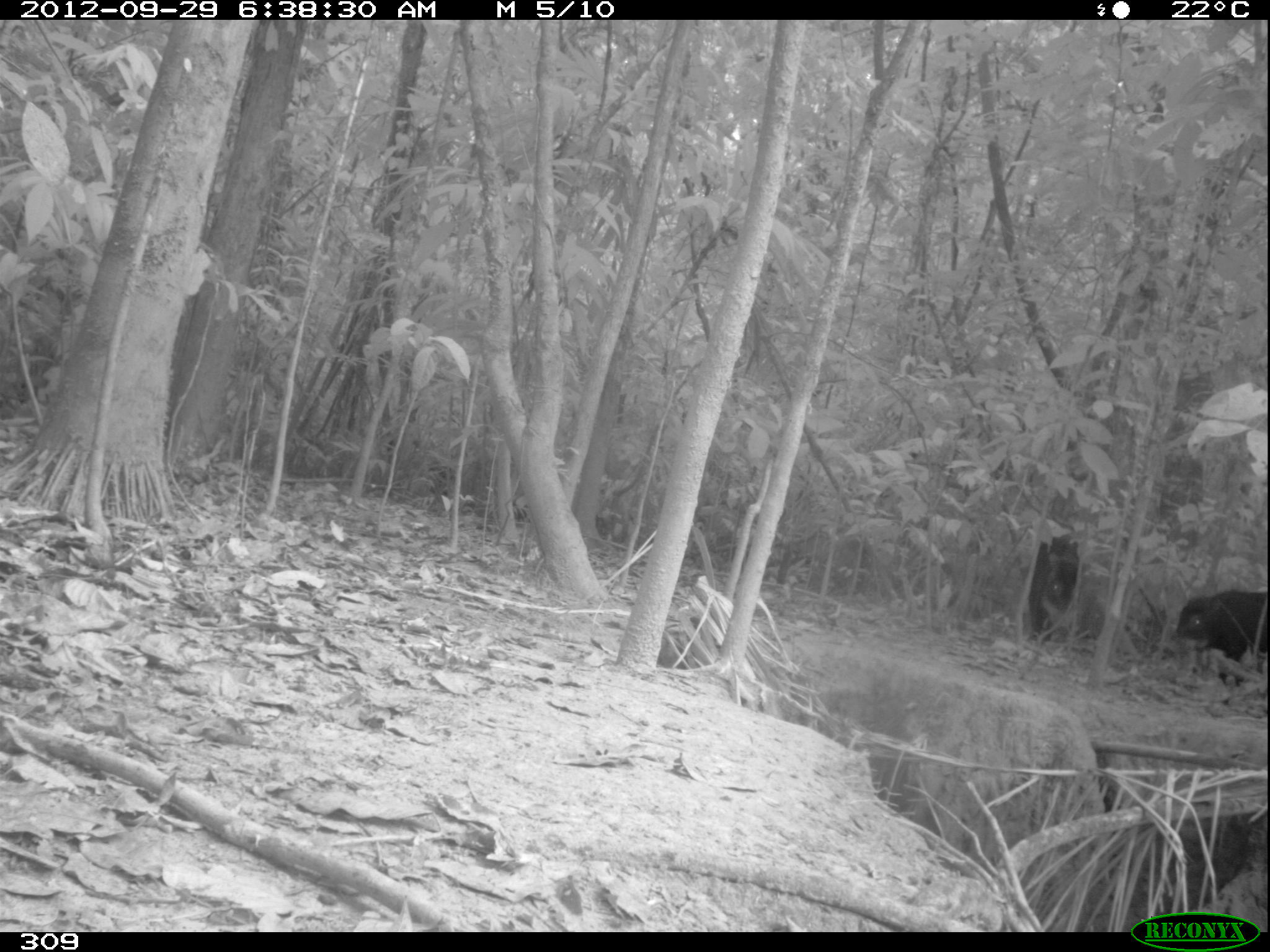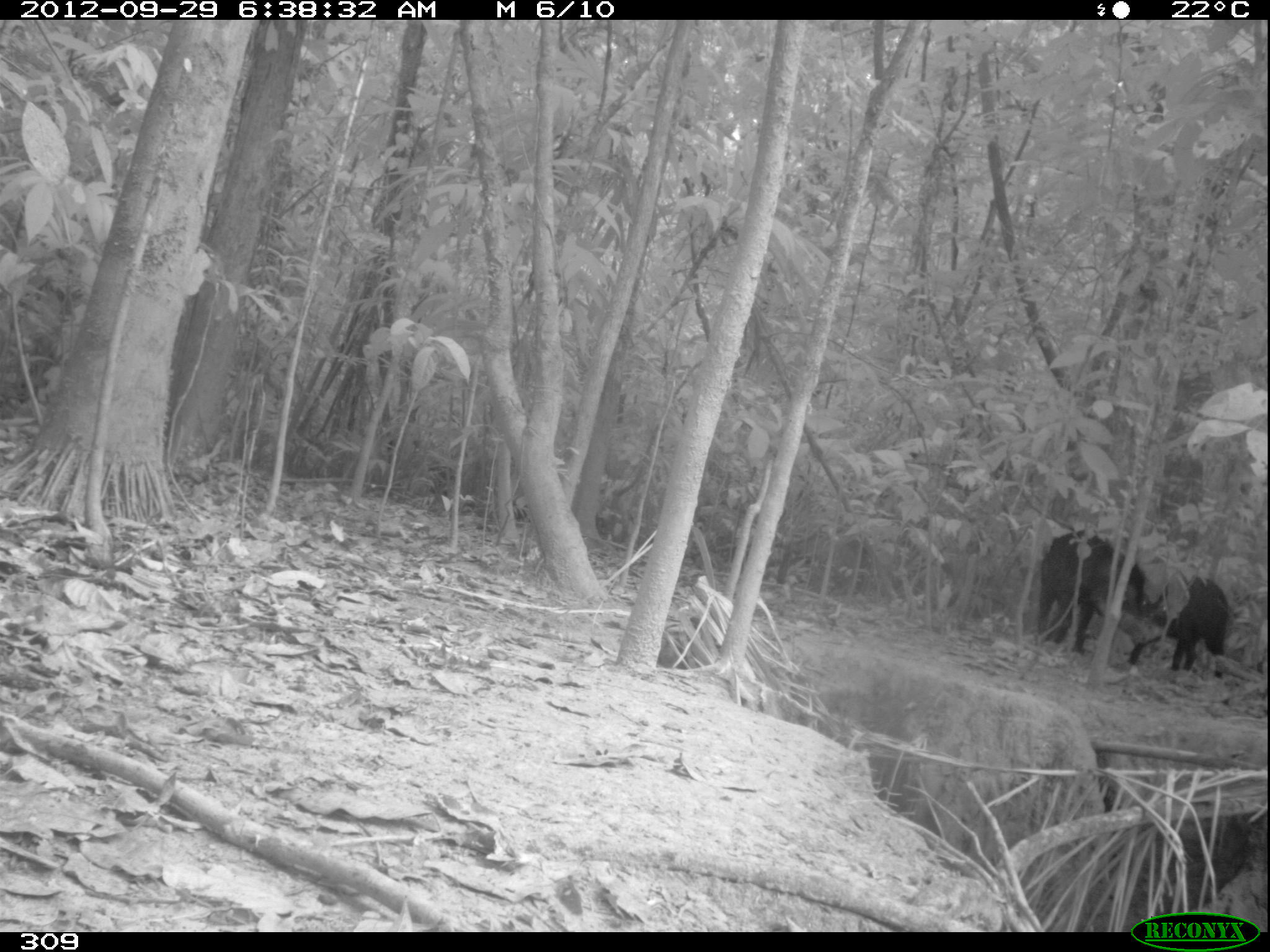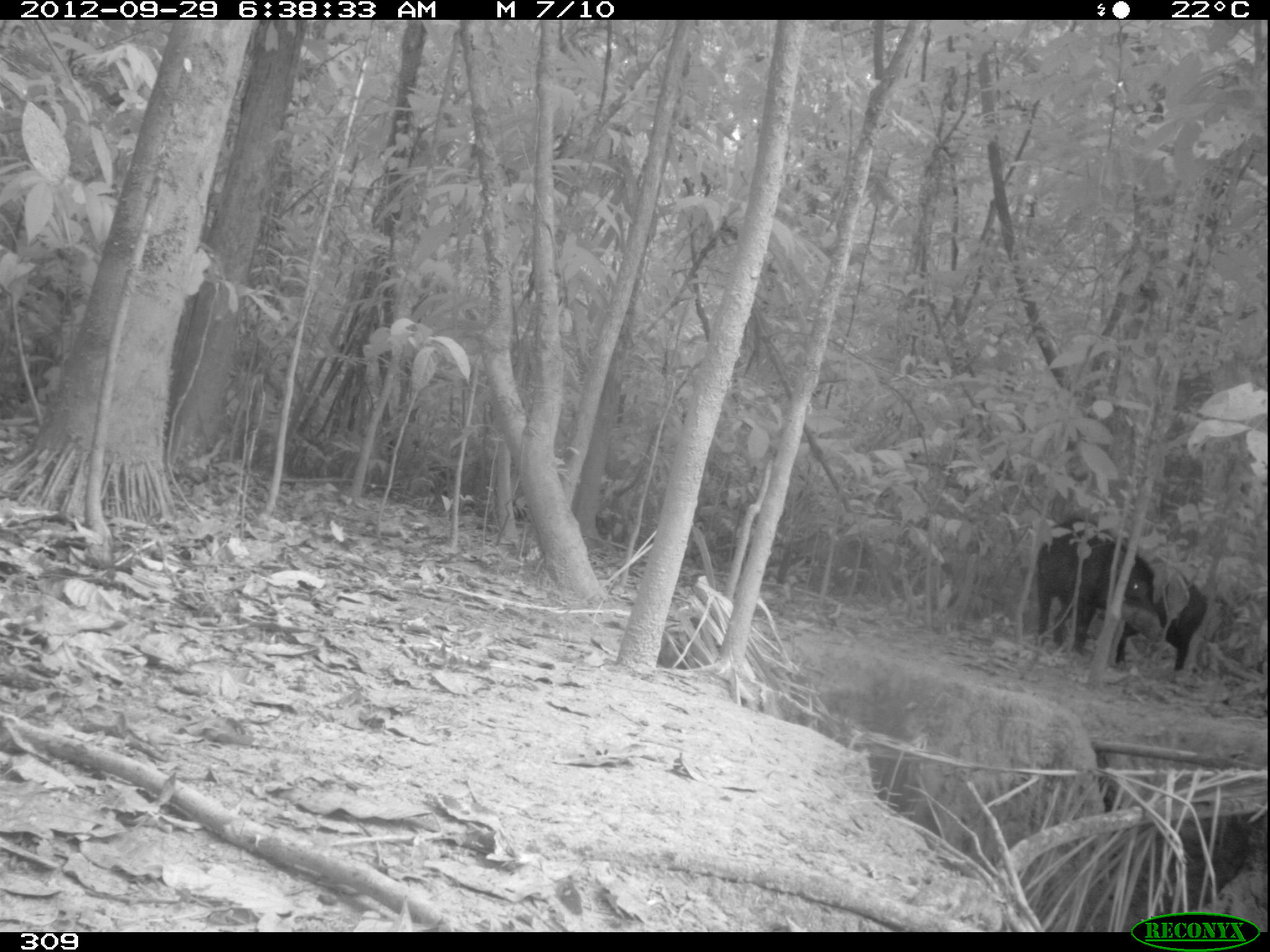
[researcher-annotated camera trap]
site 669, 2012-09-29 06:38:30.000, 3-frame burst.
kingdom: Animalia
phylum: Chordata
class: Mammalia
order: Artiodactyla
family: Tayassuidae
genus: Tayassu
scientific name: Tayassu pecari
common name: white-lipped peccary